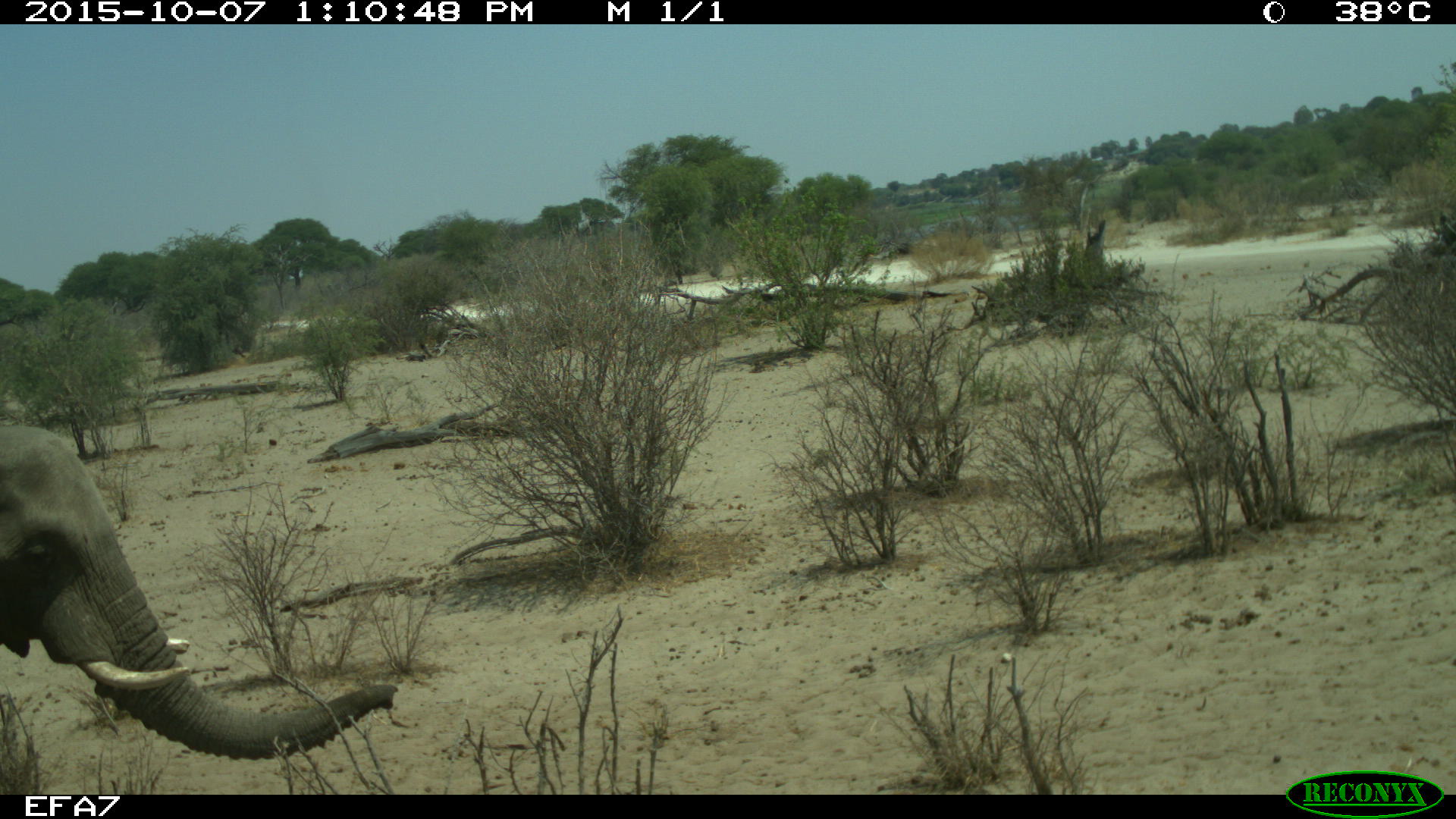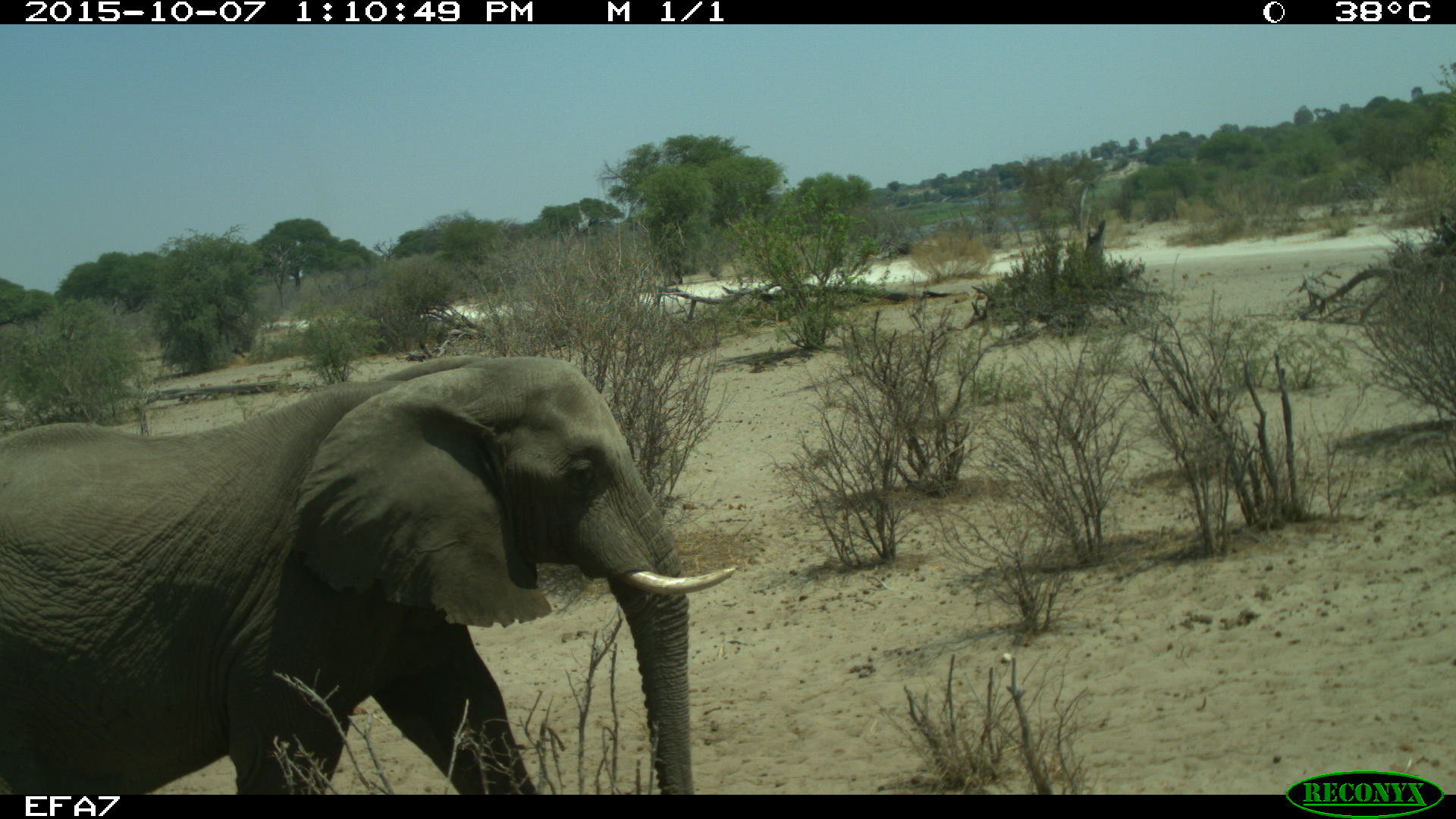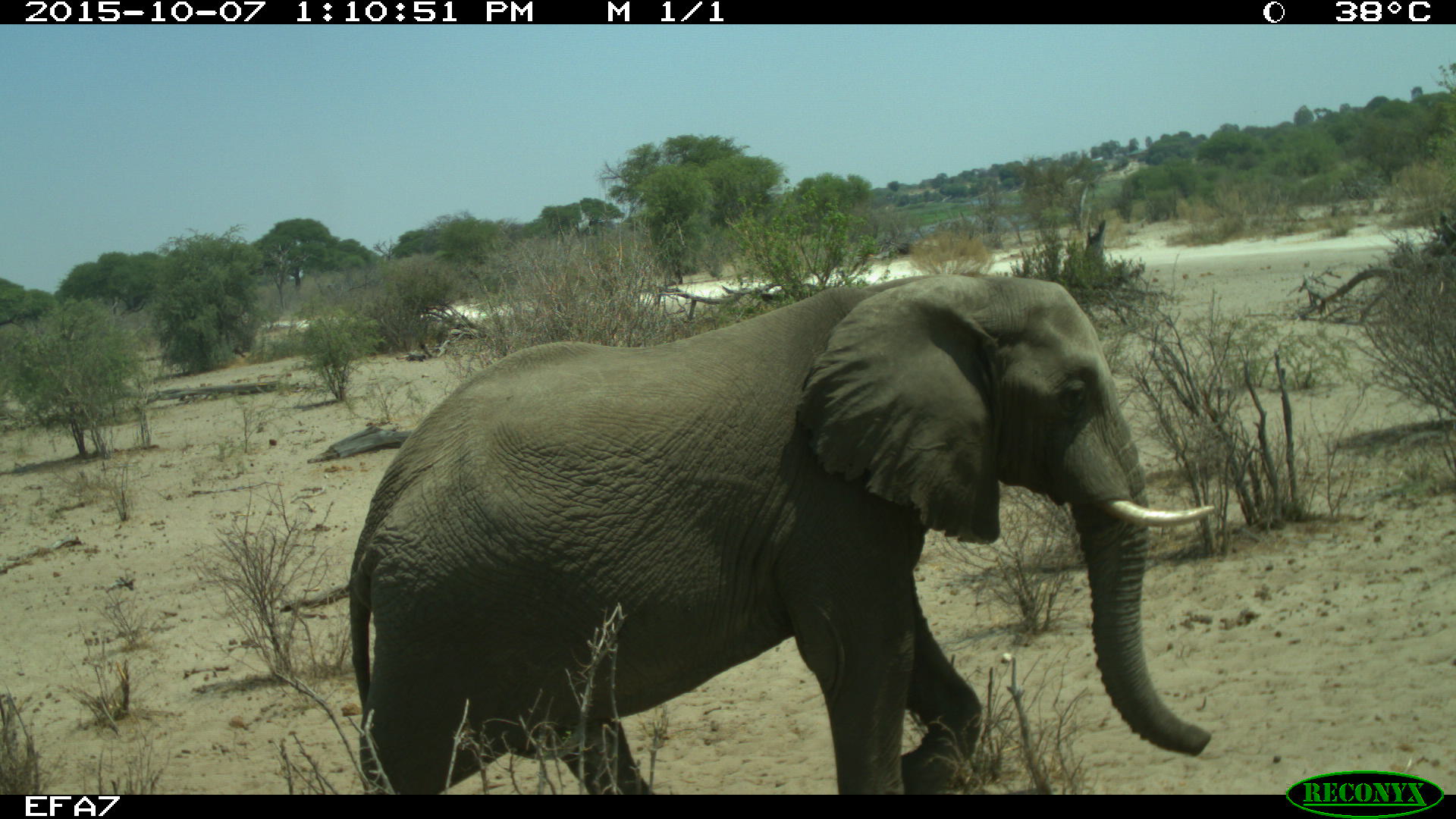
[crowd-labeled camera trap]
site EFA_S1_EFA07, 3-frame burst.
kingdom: Animalia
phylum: Chordata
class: Mammalia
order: Proboscidea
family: Elephantidae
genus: Loxodonta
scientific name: Loxodonta africana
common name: african bush elephant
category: elephant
Elephant (african bush elephant) (Loxodonta africana), count 1. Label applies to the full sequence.